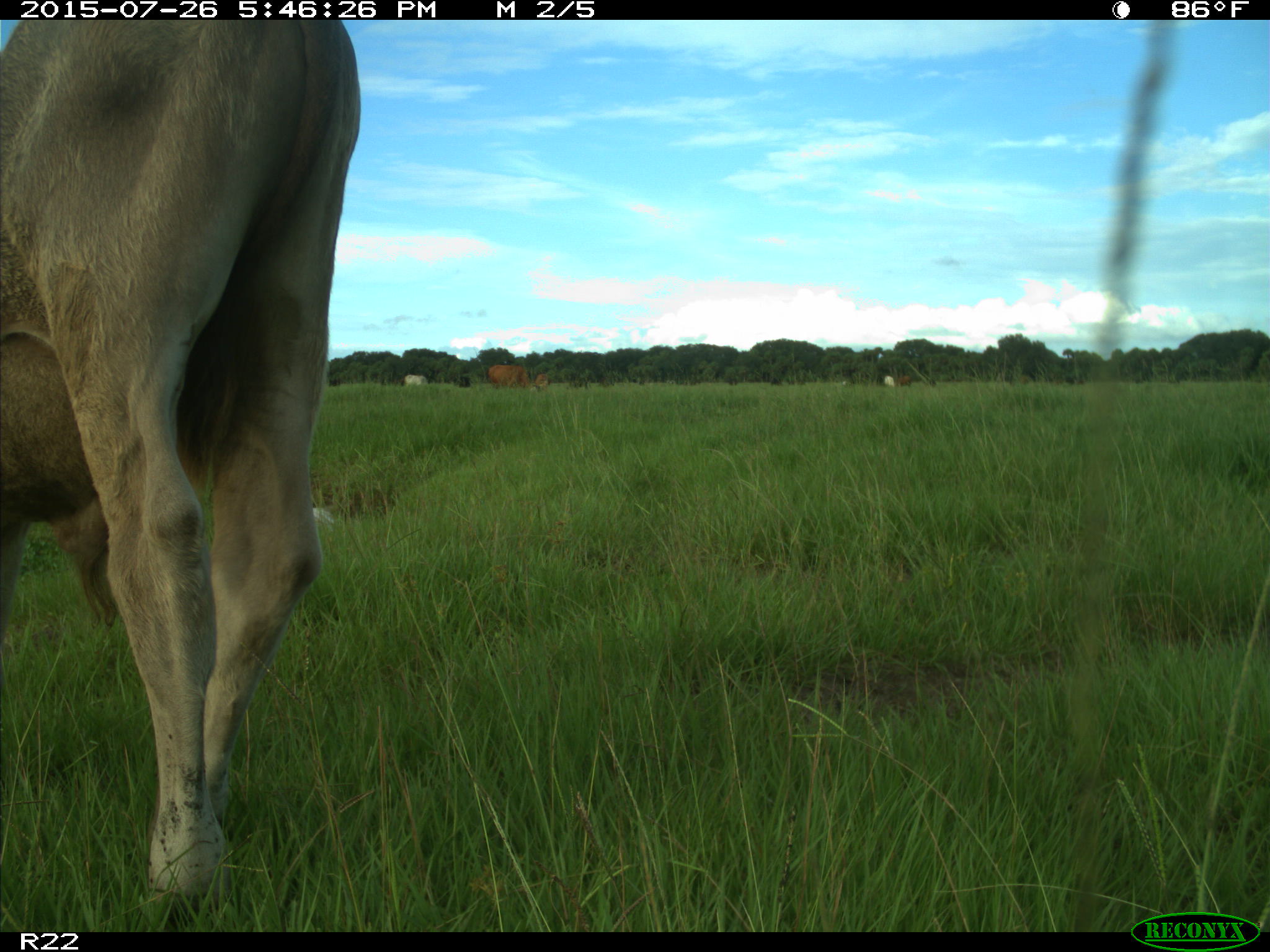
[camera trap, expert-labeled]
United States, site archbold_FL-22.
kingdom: Animalia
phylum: Chordata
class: Mammalia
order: Artiodactyla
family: Bovidae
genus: Bos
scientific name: Bos taurus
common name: domestic cow